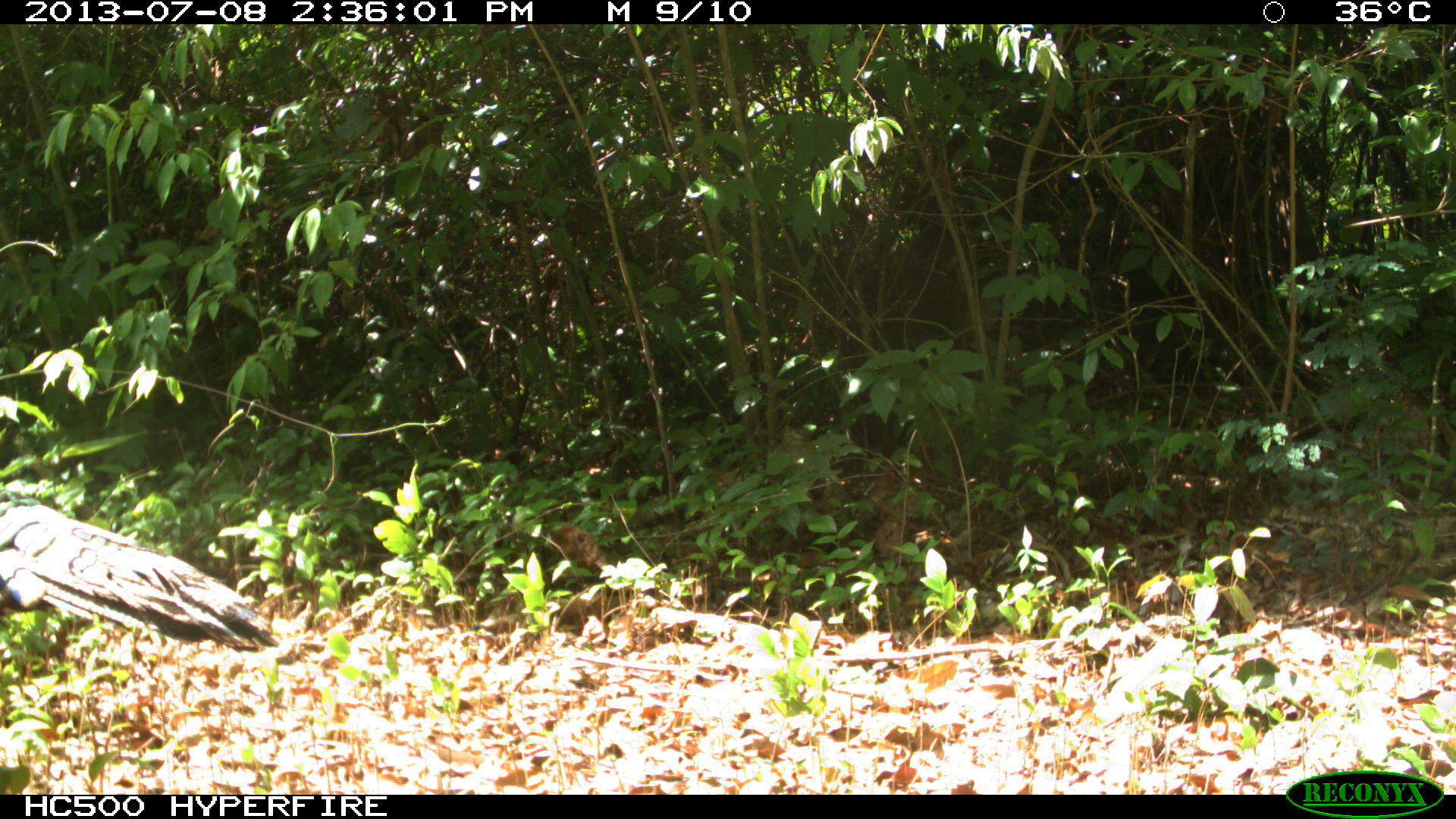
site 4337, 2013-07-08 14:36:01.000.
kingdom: Animalia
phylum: Chordata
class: Aves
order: Galliformes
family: Phasianidae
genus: Meleagris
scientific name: Meleagris ocellata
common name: ocellated turkey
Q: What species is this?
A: Meleagris ocellata (ocellated turkey).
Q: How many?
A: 1.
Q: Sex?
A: Female.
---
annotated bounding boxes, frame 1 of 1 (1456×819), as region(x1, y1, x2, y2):
meleagris ocellata: region(0, 493, 283, 653)